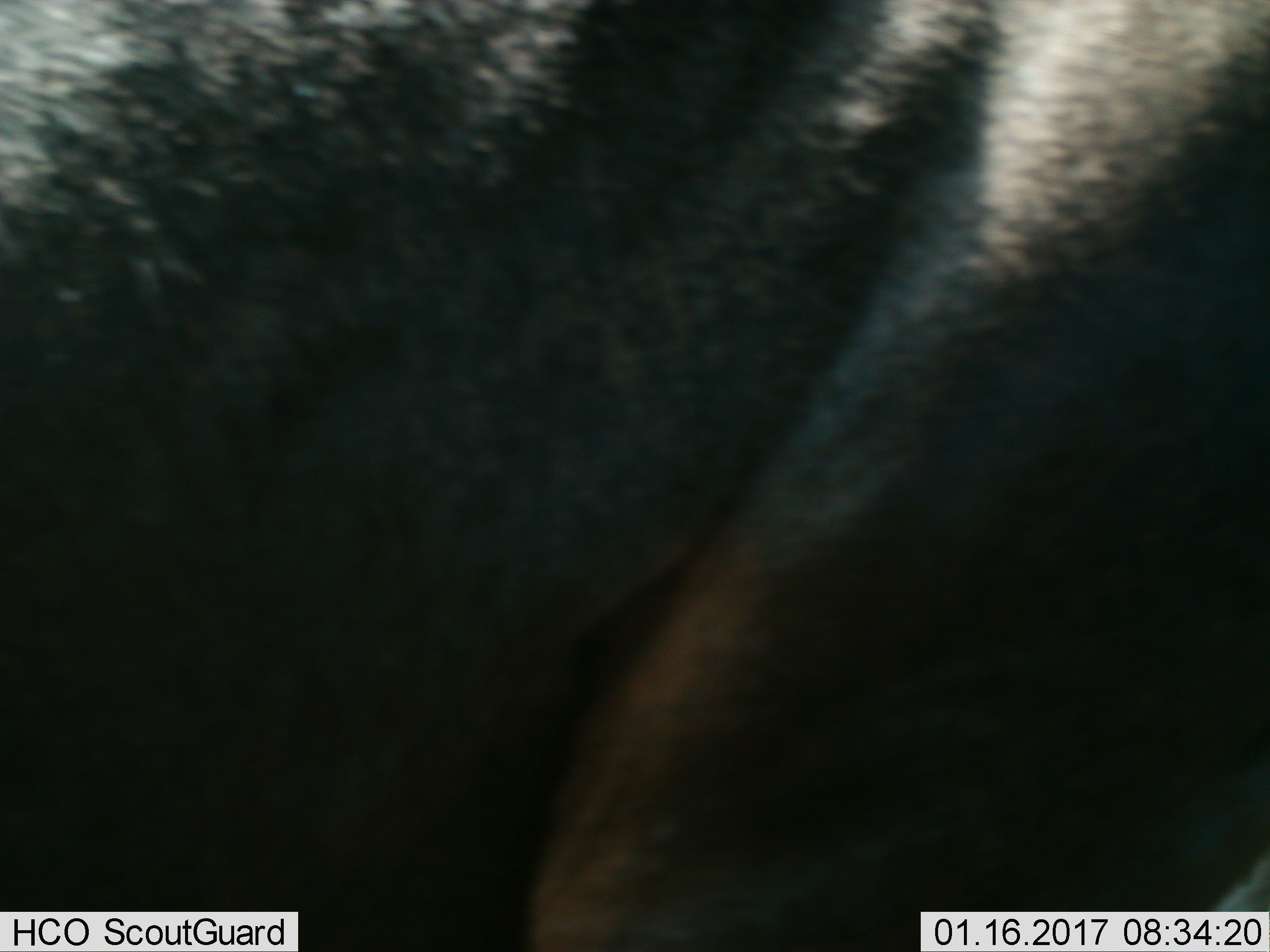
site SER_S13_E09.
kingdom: Animalia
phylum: Chordata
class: Mammalia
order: Artiodactyla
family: Bovidae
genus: Connochaetes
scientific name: Connochaetes taurinus taurinus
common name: blue wildebeest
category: wildebeestblue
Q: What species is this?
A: Wildebeestblue (blue wildebeest) (Connochaetes taurinus taurinus).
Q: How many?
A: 1.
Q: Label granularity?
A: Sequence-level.